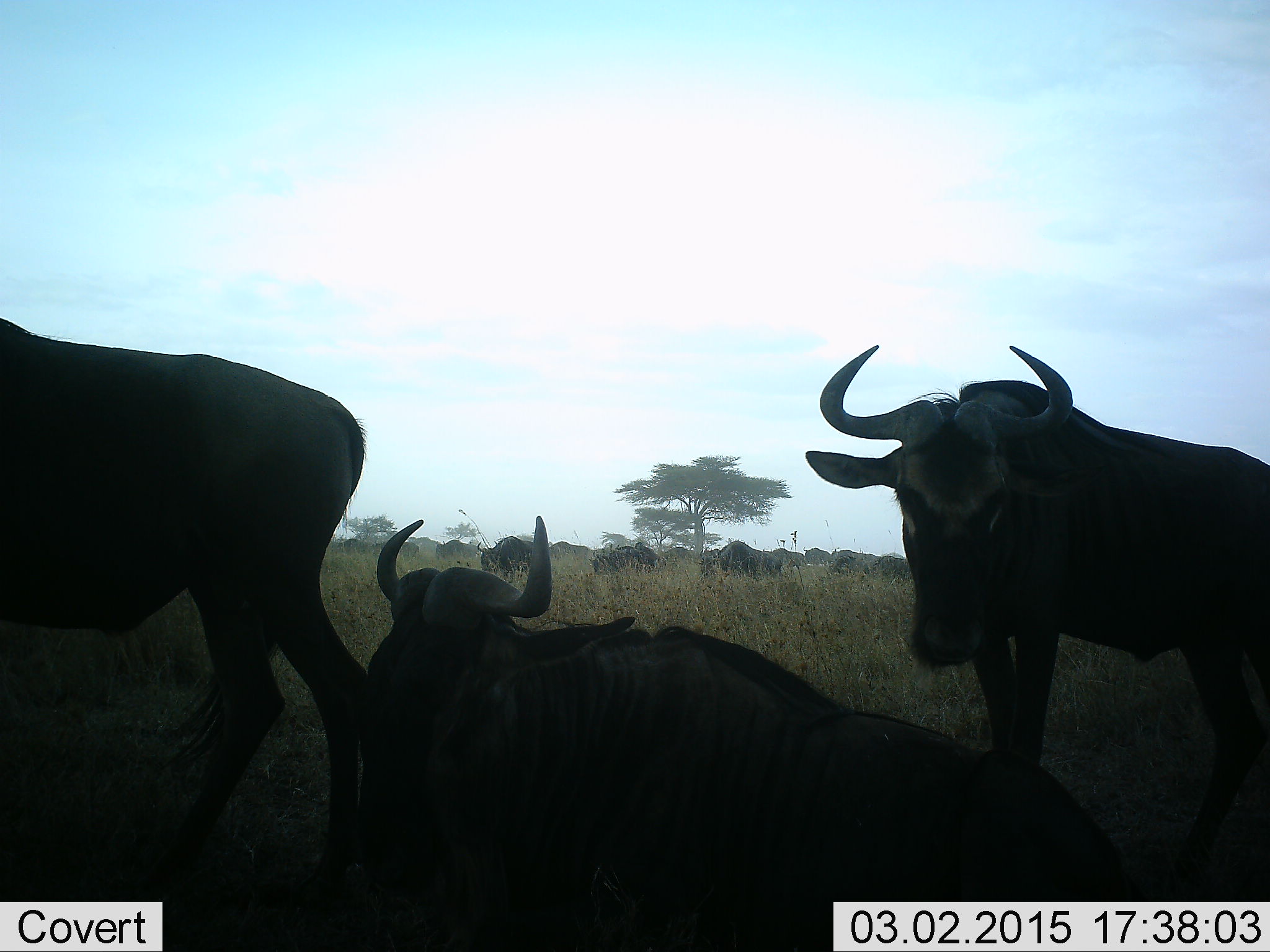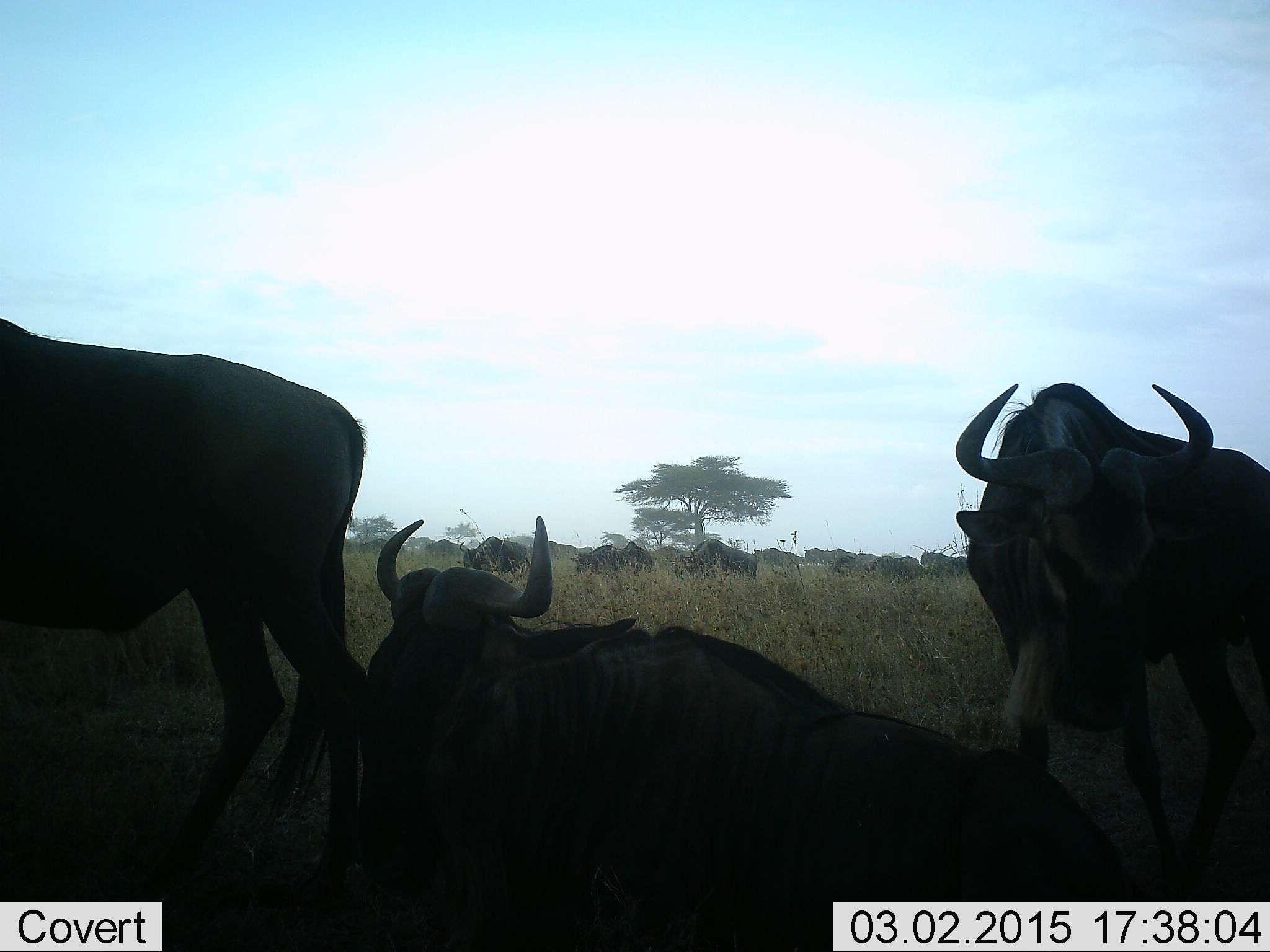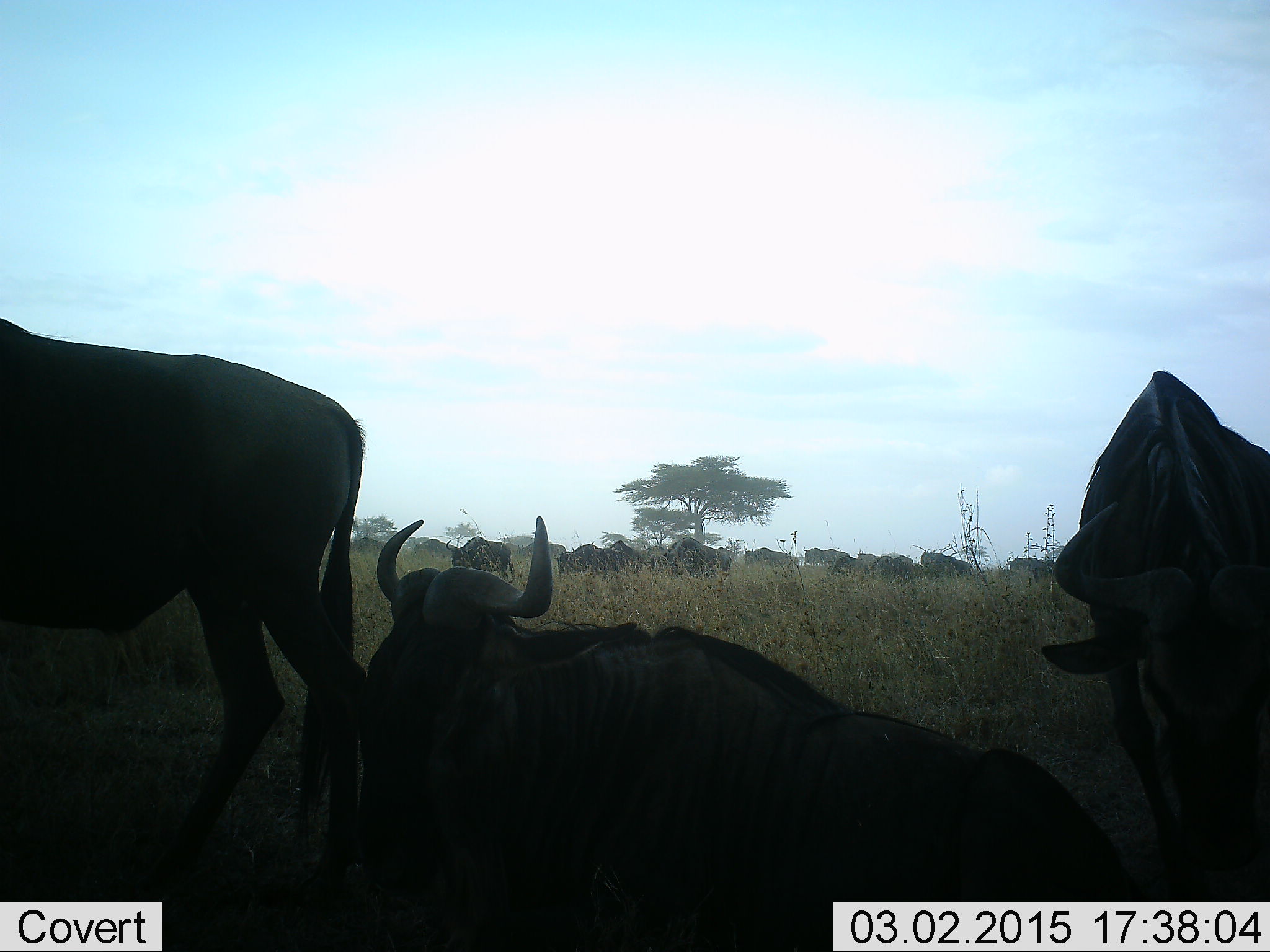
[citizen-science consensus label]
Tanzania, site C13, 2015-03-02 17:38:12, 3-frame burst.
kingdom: Animalia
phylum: Chordata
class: Mammalia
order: Artiodactyla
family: Bovidae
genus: Connochaetes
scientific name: Connochaetes taurinus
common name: blue wildebeest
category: wildebeest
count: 11-50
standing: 80%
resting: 90%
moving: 70%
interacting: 0%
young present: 0%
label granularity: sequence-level